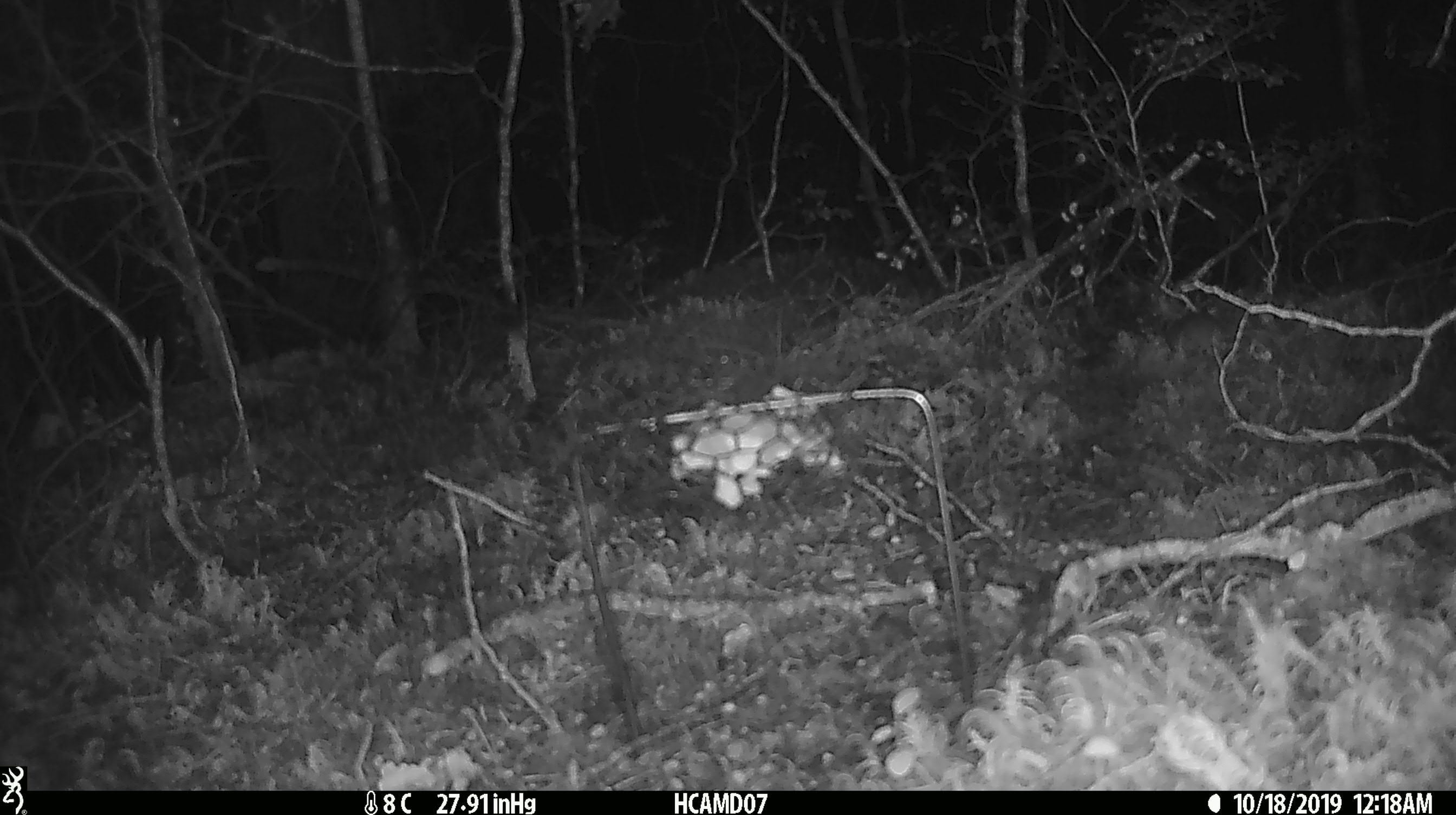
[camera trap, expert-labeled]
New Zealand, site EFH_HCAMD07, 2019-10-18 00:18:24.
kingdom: Animalia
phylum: Chordata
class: Mammalia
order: Rodentia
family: Muridae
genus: Mus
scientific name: Mus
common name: mouse